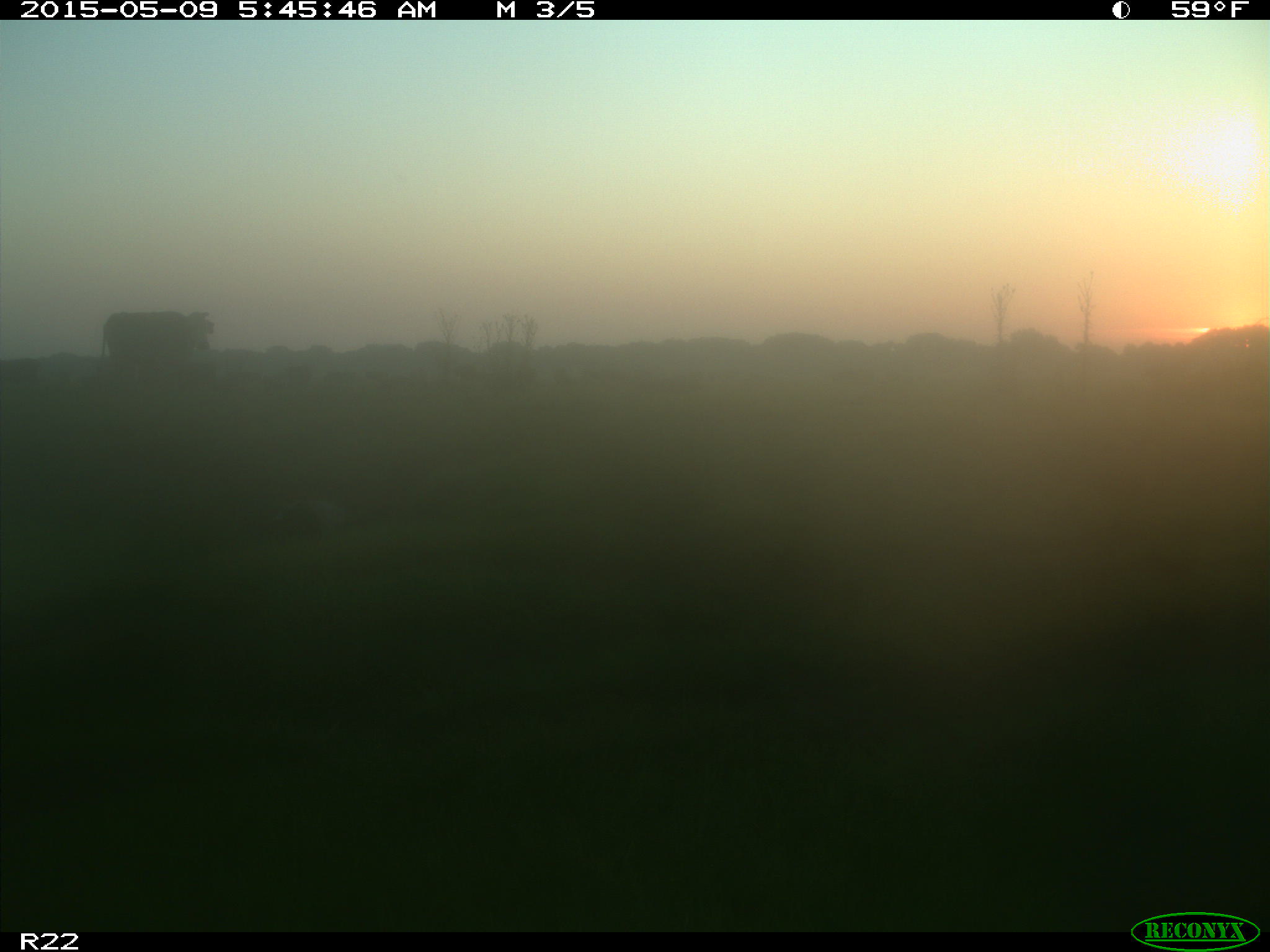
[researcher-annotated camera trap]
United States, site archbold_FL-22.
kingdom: Animalia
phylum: Chordata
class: Mammalia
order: Artiodactyla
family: Bovidae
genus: Bos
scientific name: Bos taurus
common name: domestic cow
Bos taurus (domestic cow).